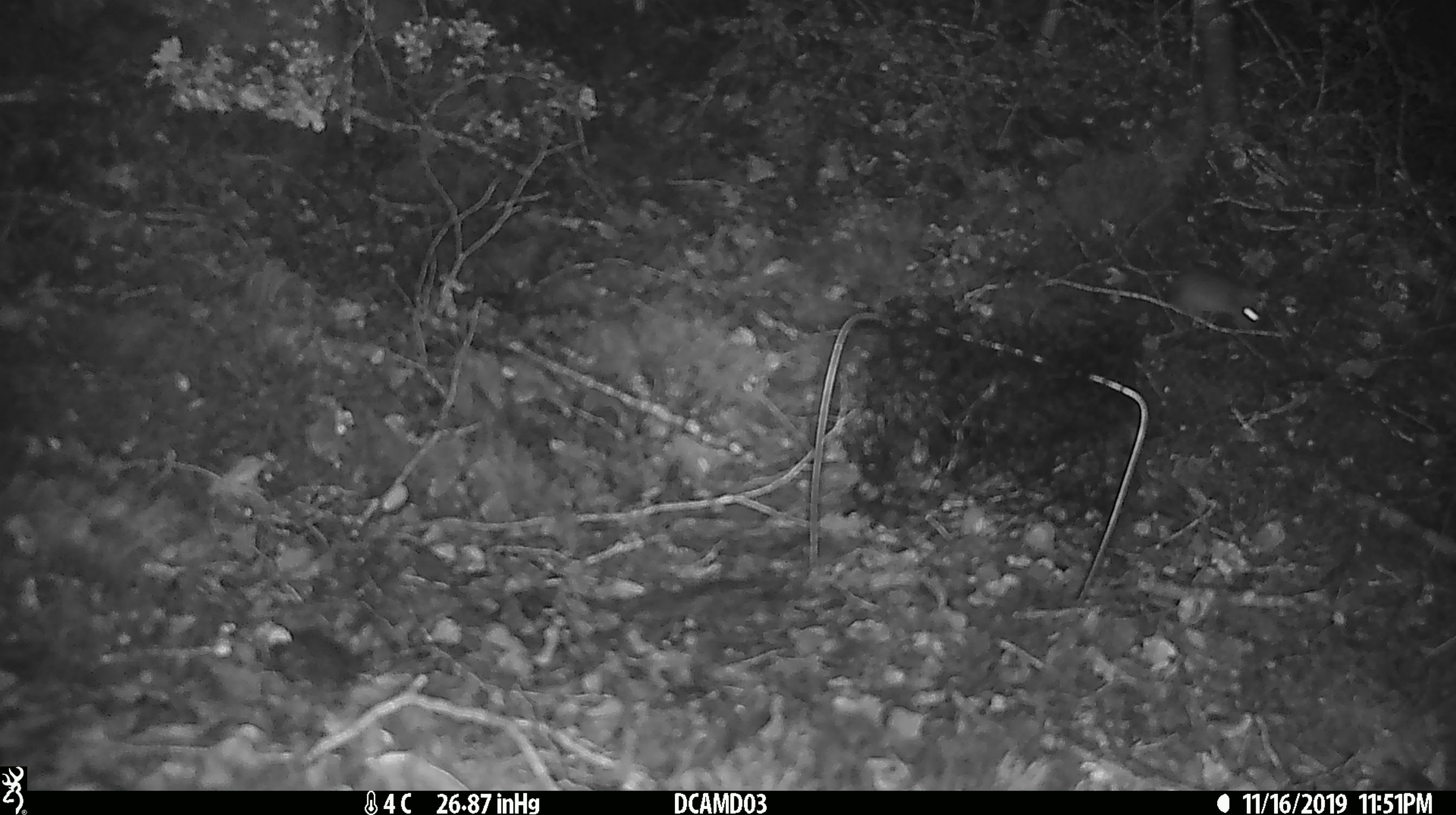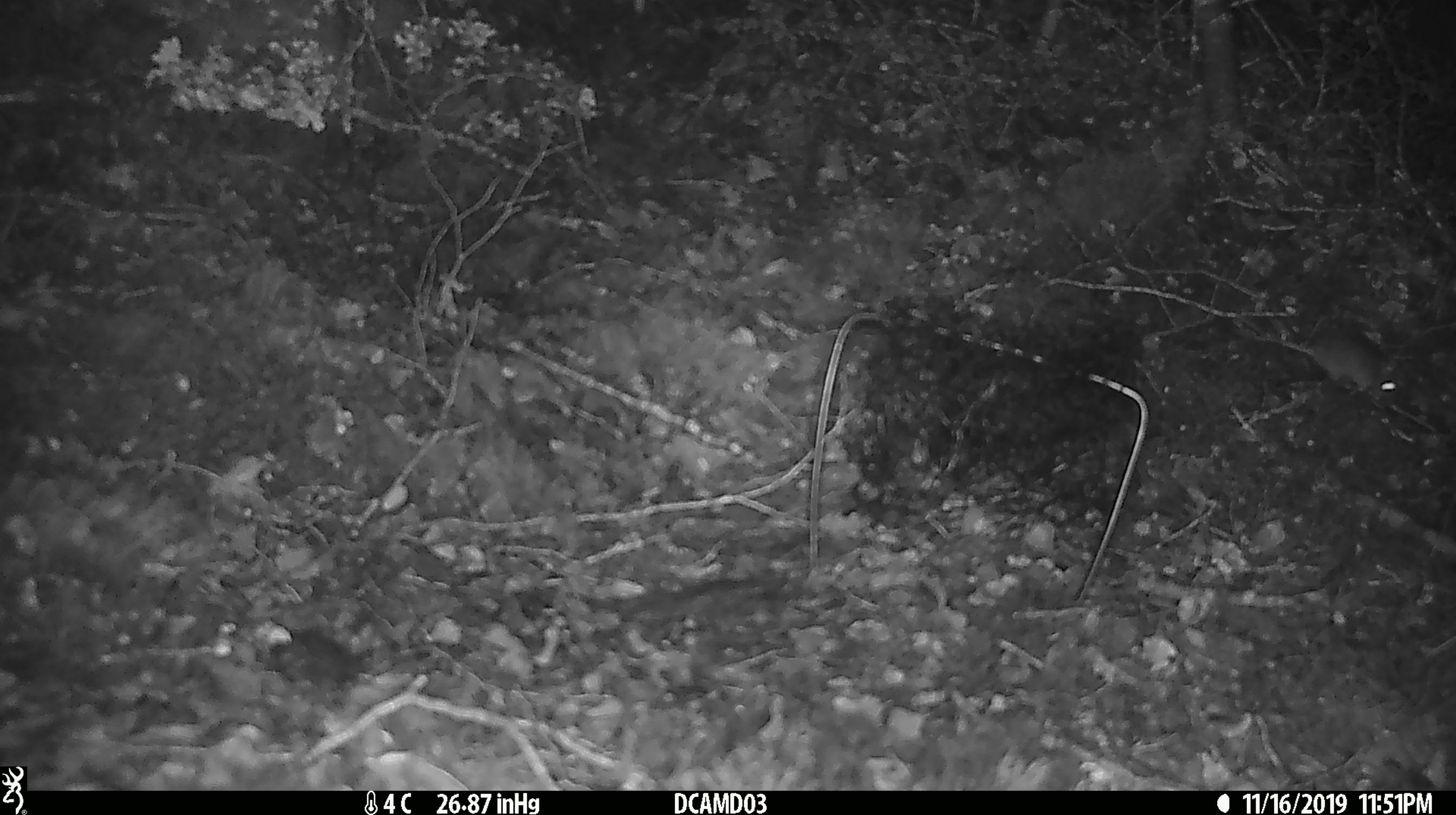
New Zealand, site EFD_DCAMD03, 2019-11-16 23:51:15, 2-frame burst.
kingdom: Animalia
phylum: Chordata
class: Mammalia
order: Rodentia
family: Muridae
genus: Mus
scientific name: Mus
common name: mouse